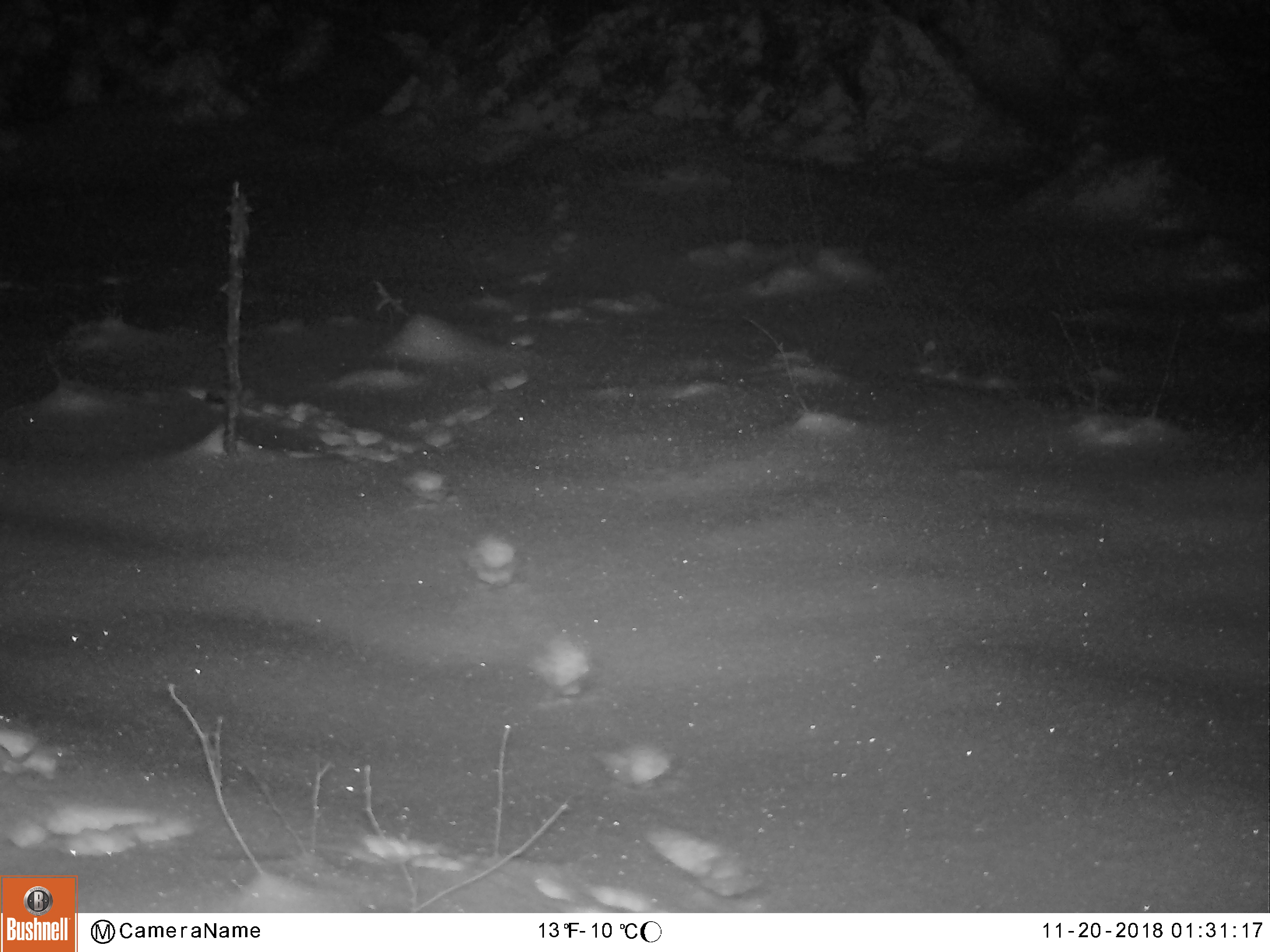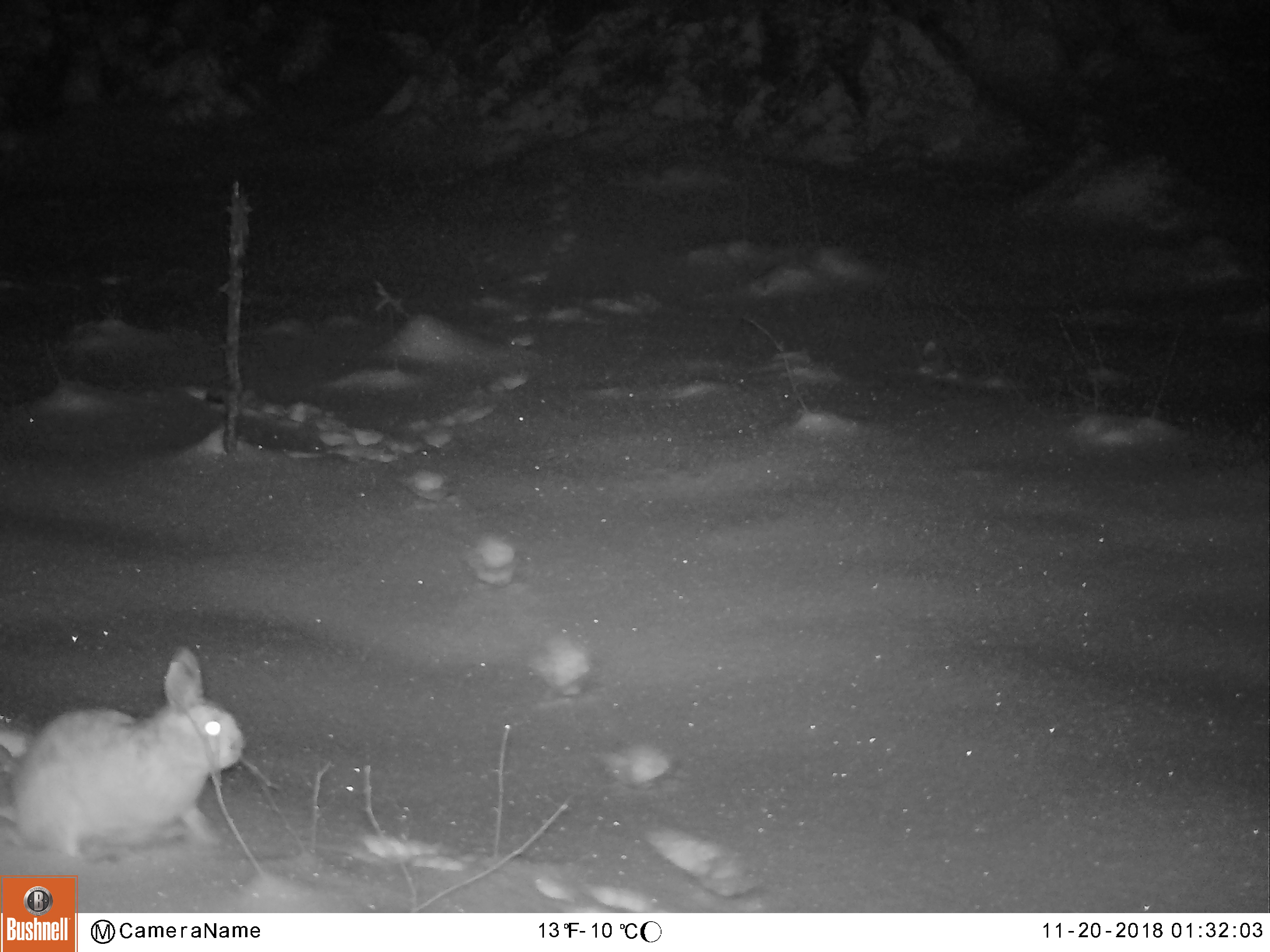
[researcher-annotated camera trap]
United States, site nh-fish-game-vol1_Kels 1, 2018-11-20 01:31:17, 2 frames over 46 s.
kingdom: Animalia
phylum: Chordata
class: Mammalia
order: Lagomorpha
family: Leporidae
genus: Lepus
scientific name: Lepus americanus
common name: snowshoe hare